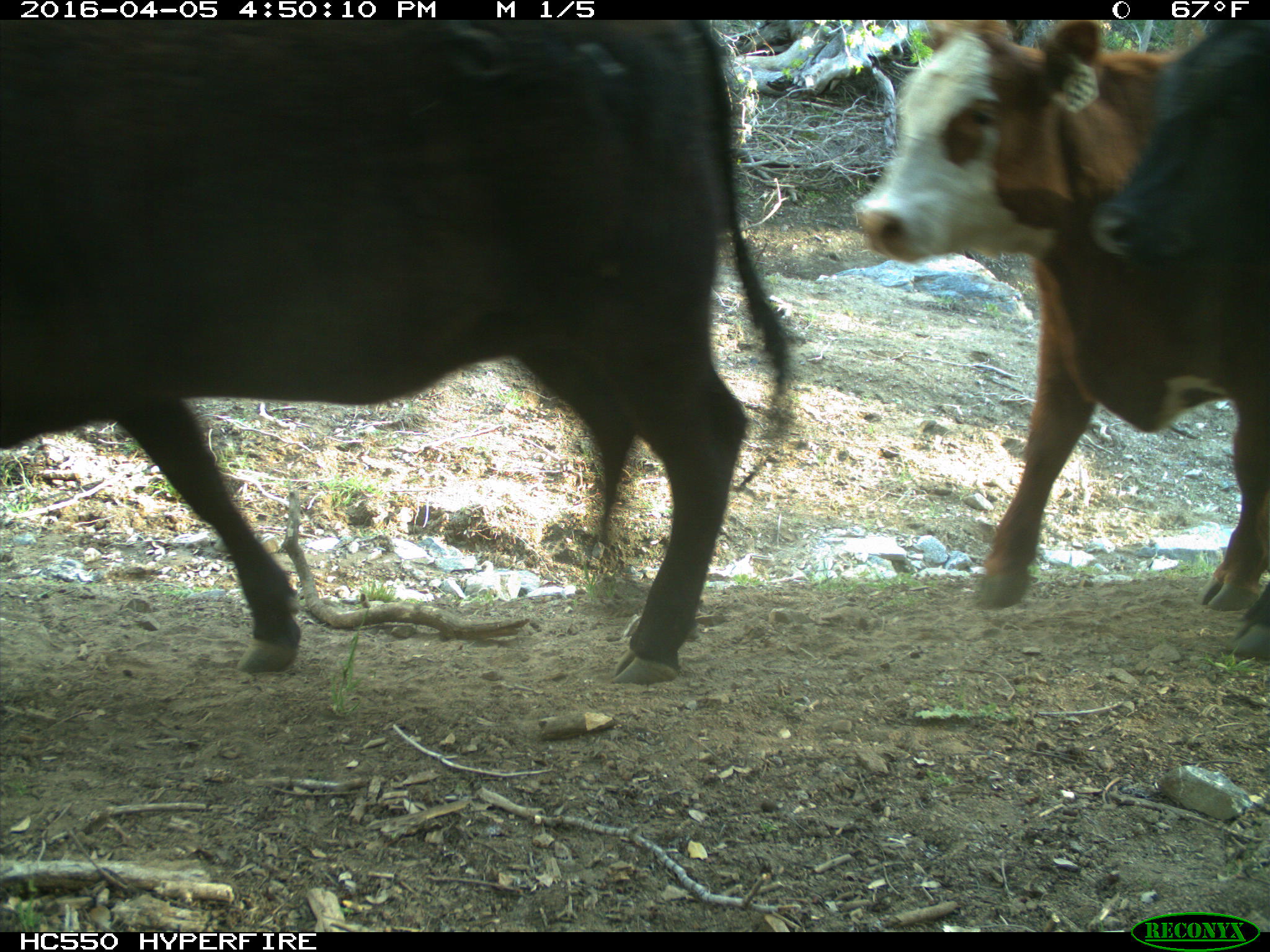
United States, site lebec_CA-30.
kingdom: Animalia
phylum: Chordata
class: Mammalia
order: Artiodactyla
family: Bovidae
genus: Bos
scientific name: Bos taurus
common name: domestic cow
Bos taurus (domestic cow).